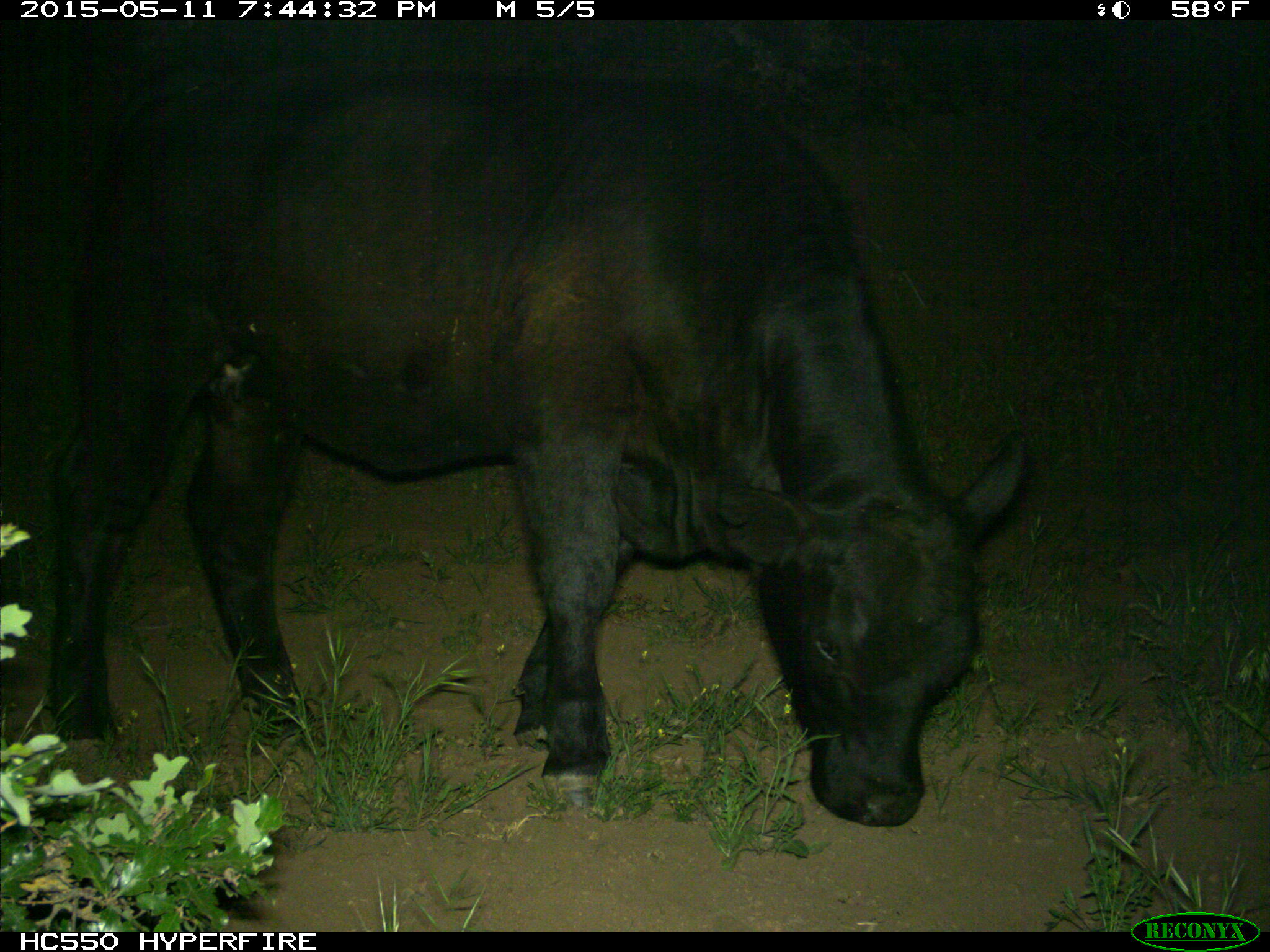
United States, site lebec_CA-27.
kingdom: Animalia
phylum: Chordata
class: Mammalia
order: Artiodactyla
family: Bovidae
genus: Bos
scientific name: Bos taurus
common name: domestic cow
Bos taurus (domestic cow).